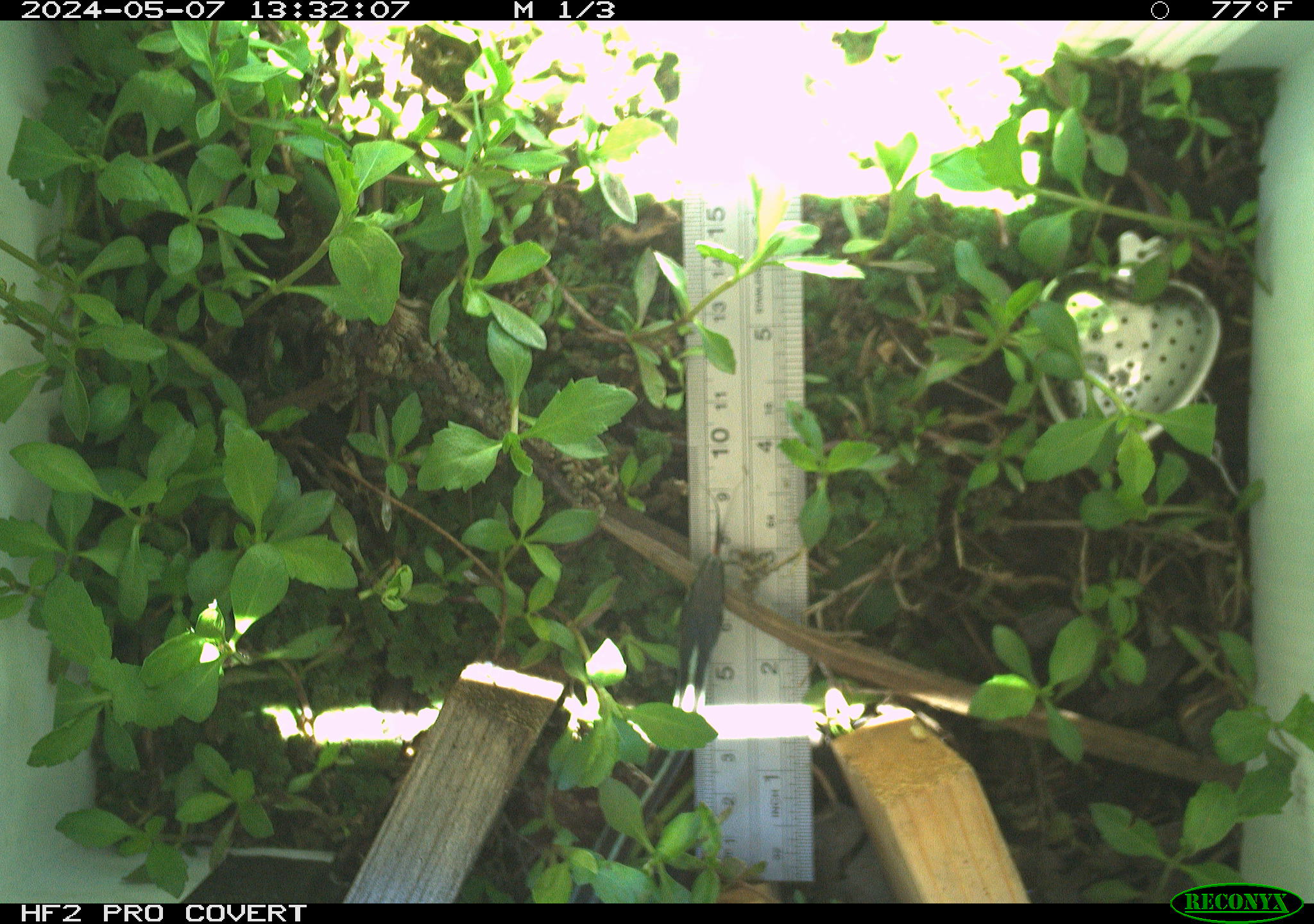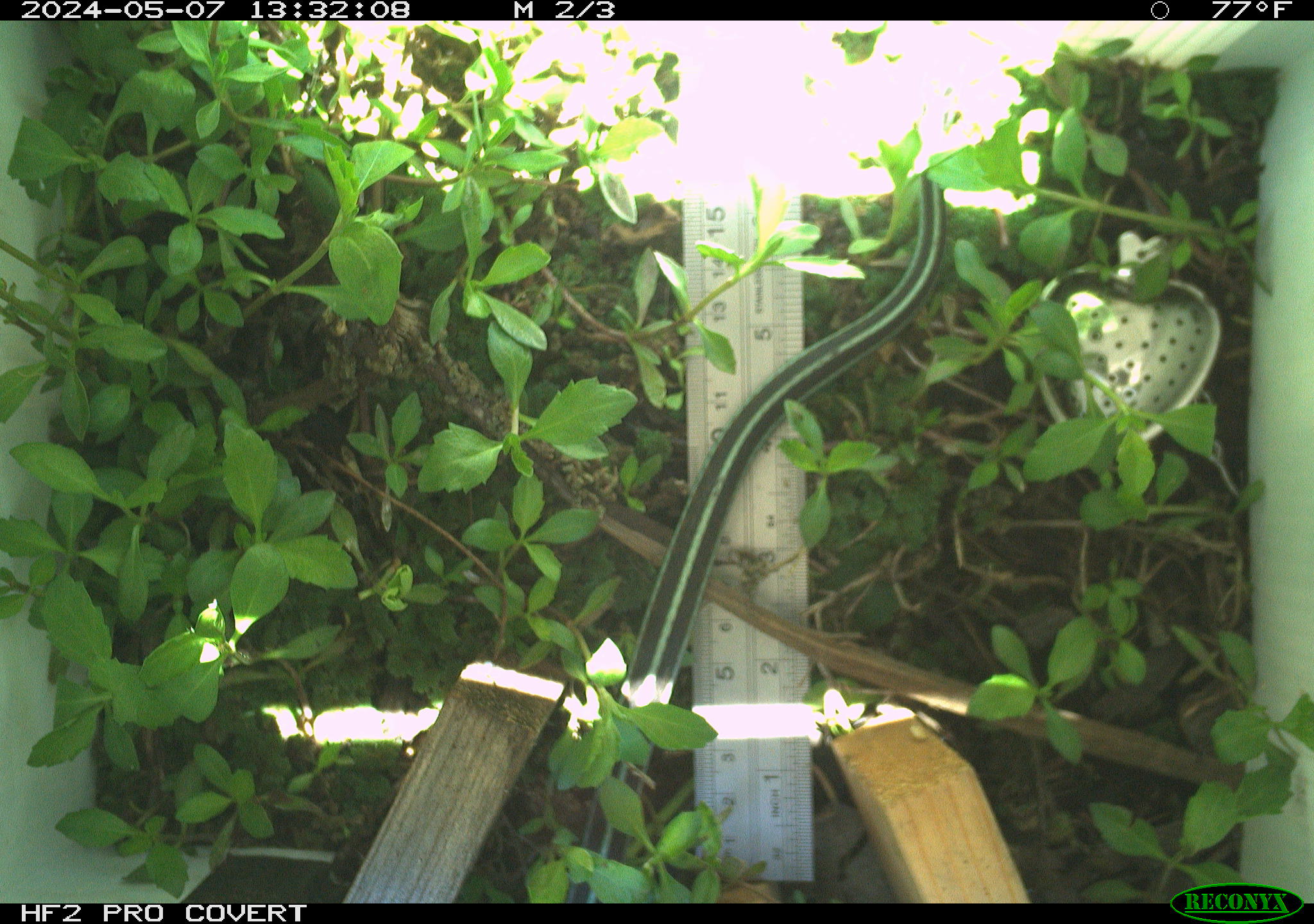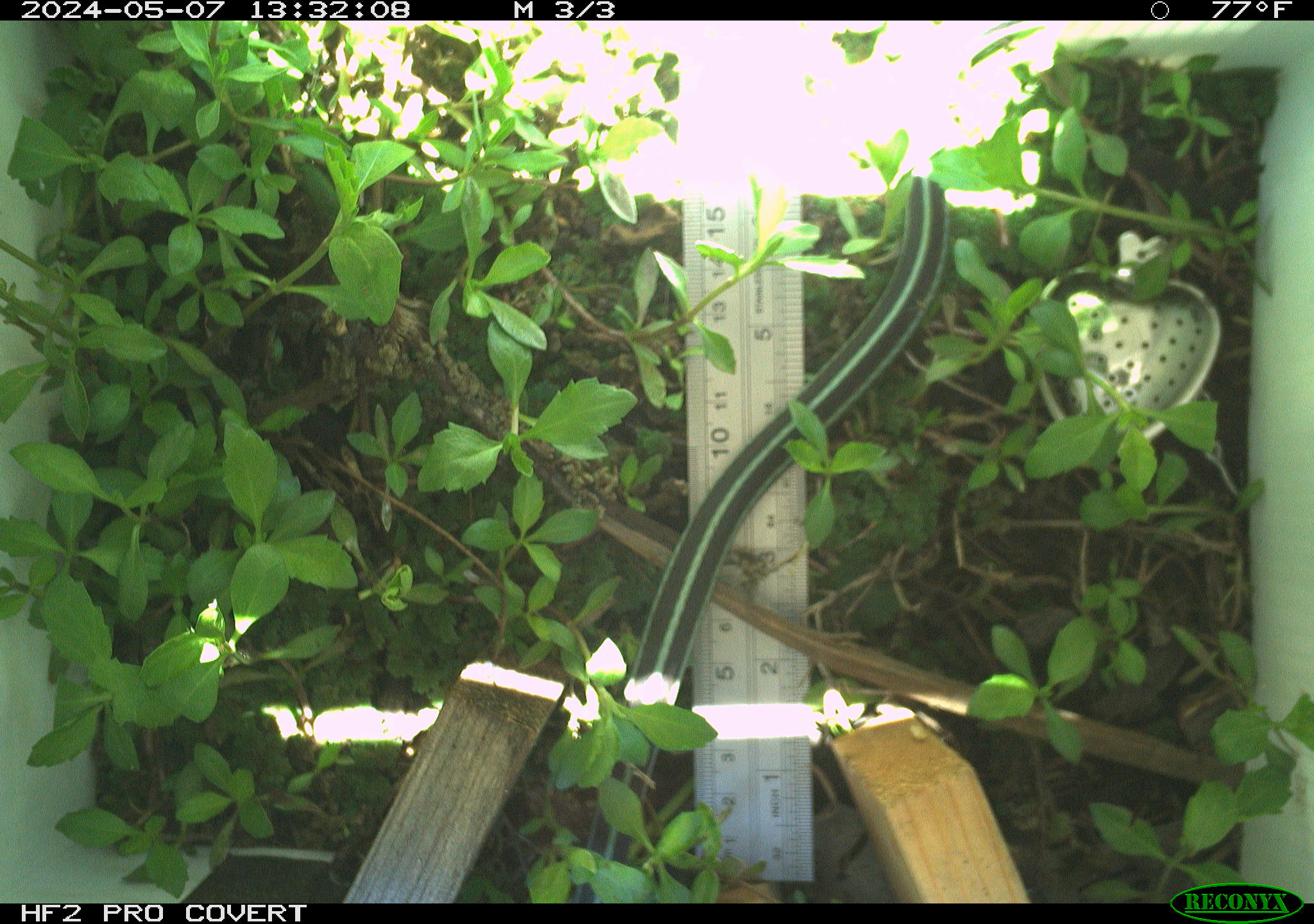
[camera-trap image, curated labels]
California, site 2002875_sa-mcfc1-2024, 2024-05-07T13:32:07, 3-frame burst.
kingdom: Animalia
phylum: Chordata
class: Reptilia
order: Squamata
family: Colubridae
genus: Thamnophis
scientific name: Thamnophis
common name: american gartersnakes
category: thamnophis species